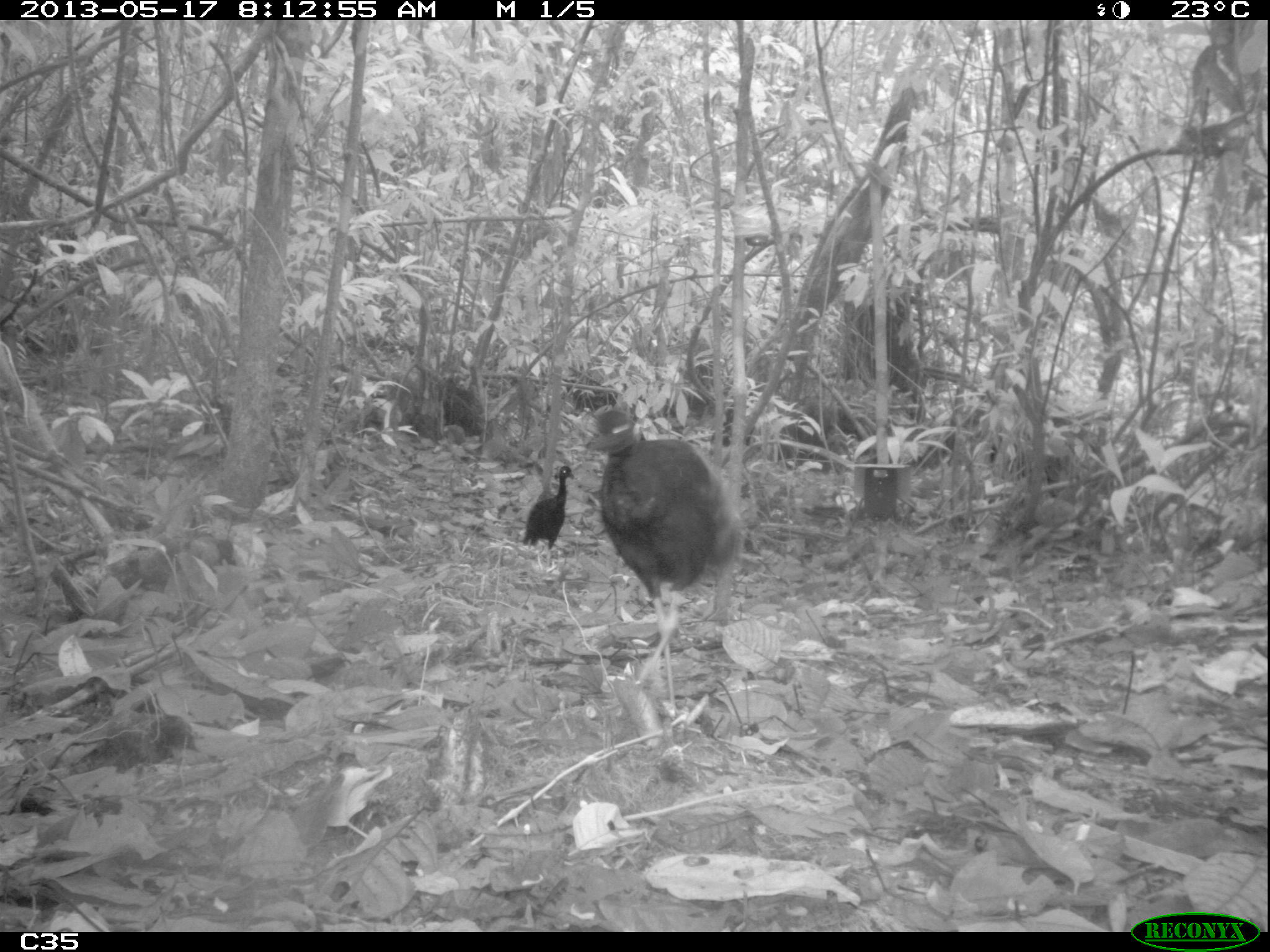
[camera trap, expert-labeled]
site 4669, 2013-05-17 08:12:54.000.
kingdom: Animalia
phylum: Chordata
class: Aves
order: Gruiformes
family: Psophiidae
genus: Psophia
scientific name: Psophia crepitans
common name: gray-winged trumpeter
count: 2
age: adult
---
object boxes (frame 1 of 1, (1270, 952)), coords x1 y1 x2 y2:
psophia crepitans: 581 408 748 721; 521 465 574 570